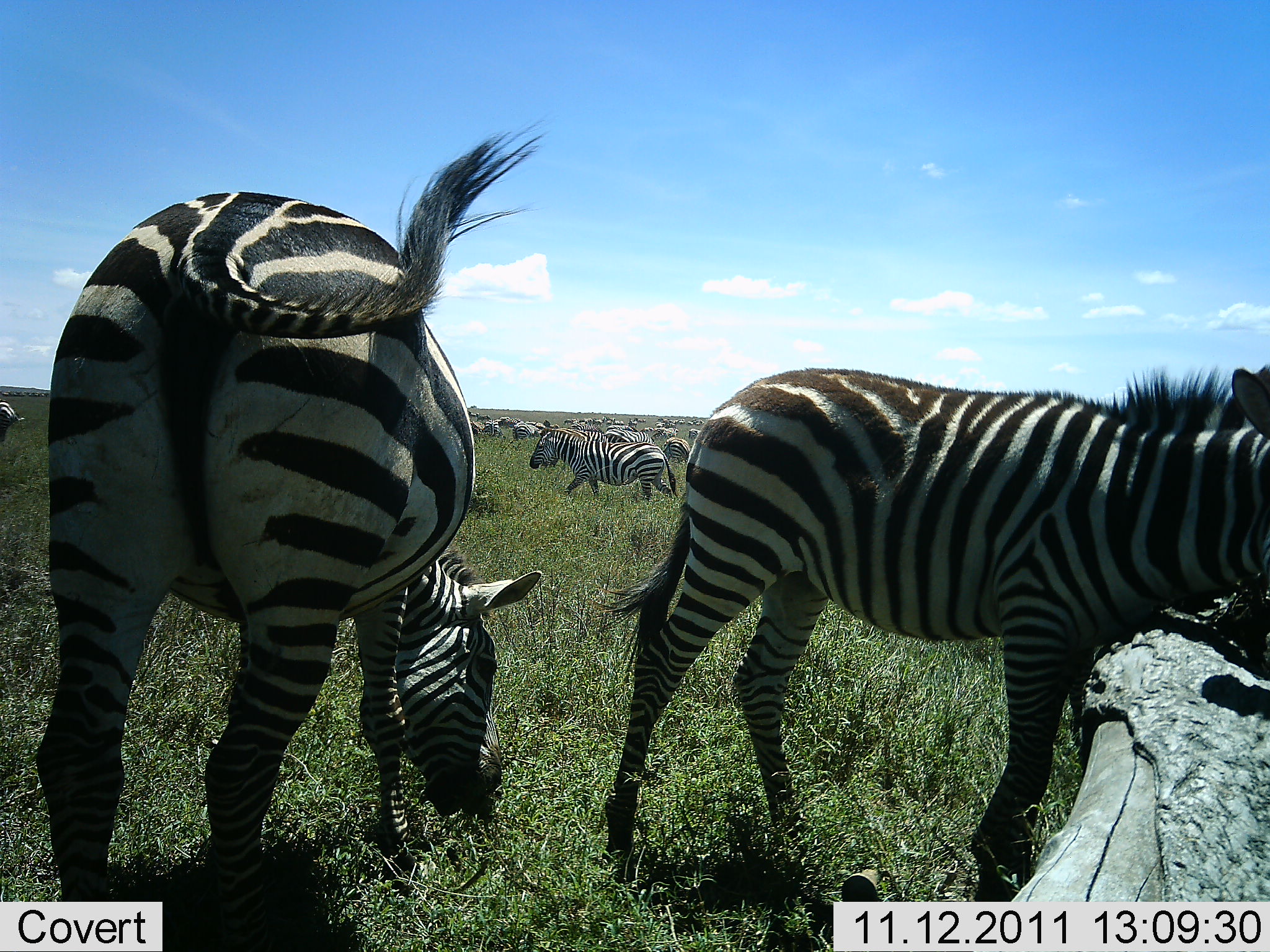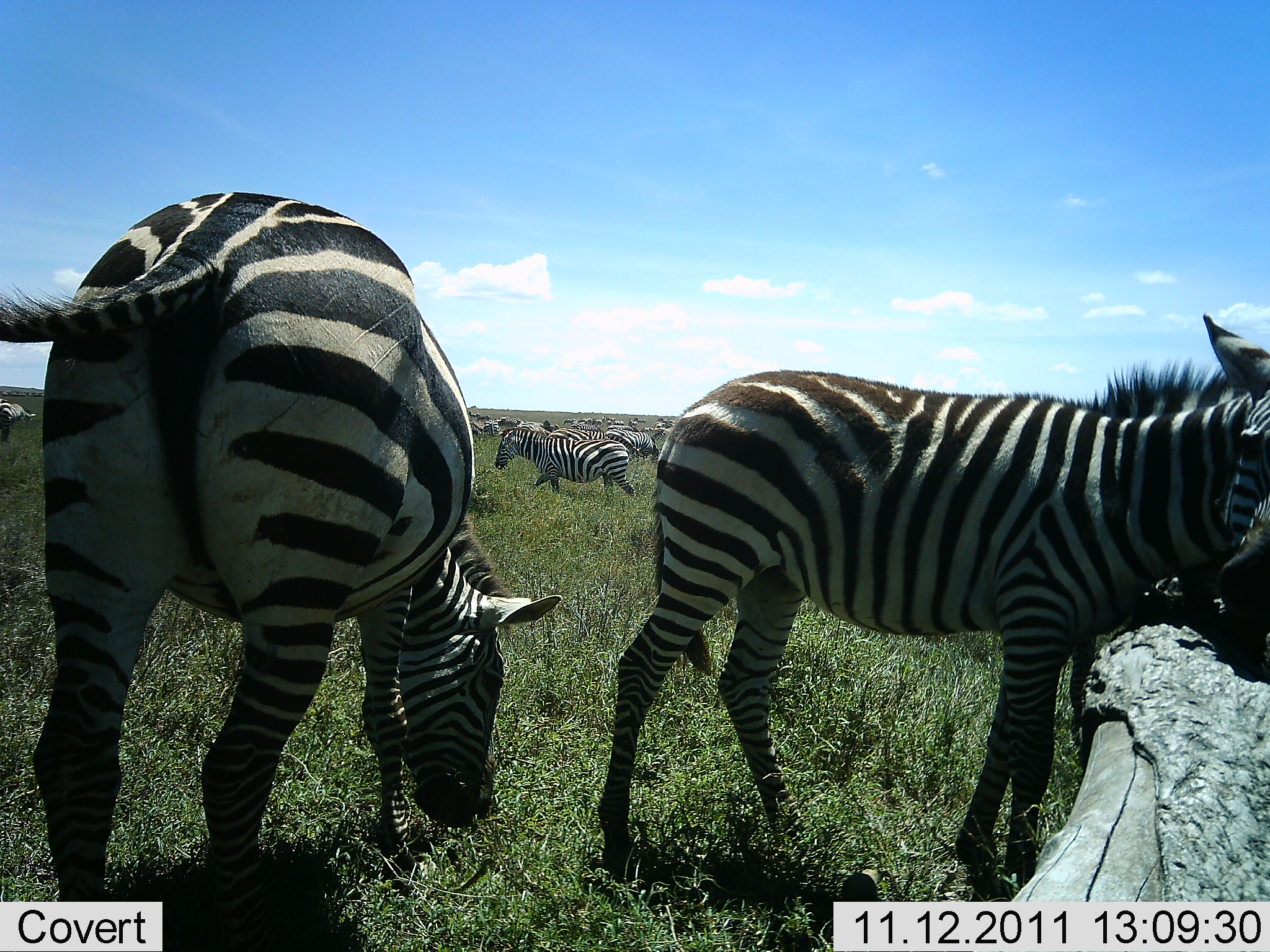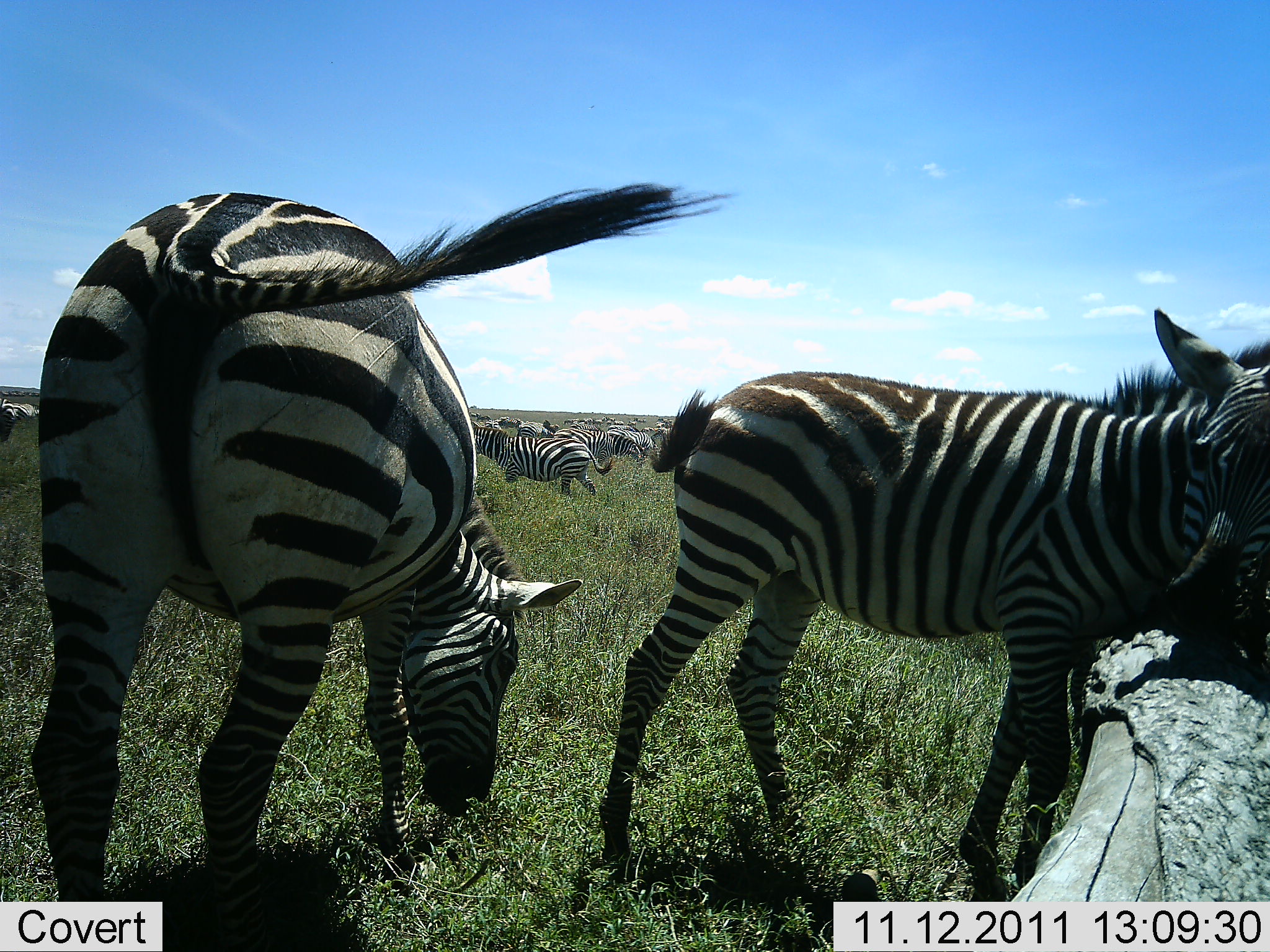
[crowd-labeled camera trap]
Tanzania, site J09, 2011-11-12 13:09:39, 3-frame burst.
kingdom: Animalia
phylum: Chordata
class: Mammalia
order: Perissodactyla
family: Equidae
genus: Equus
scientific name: Equus quagga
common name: plains zebra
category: zebra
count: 11-50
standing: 55%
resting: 0%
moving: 45%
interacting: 0%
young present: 0%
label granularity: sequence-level